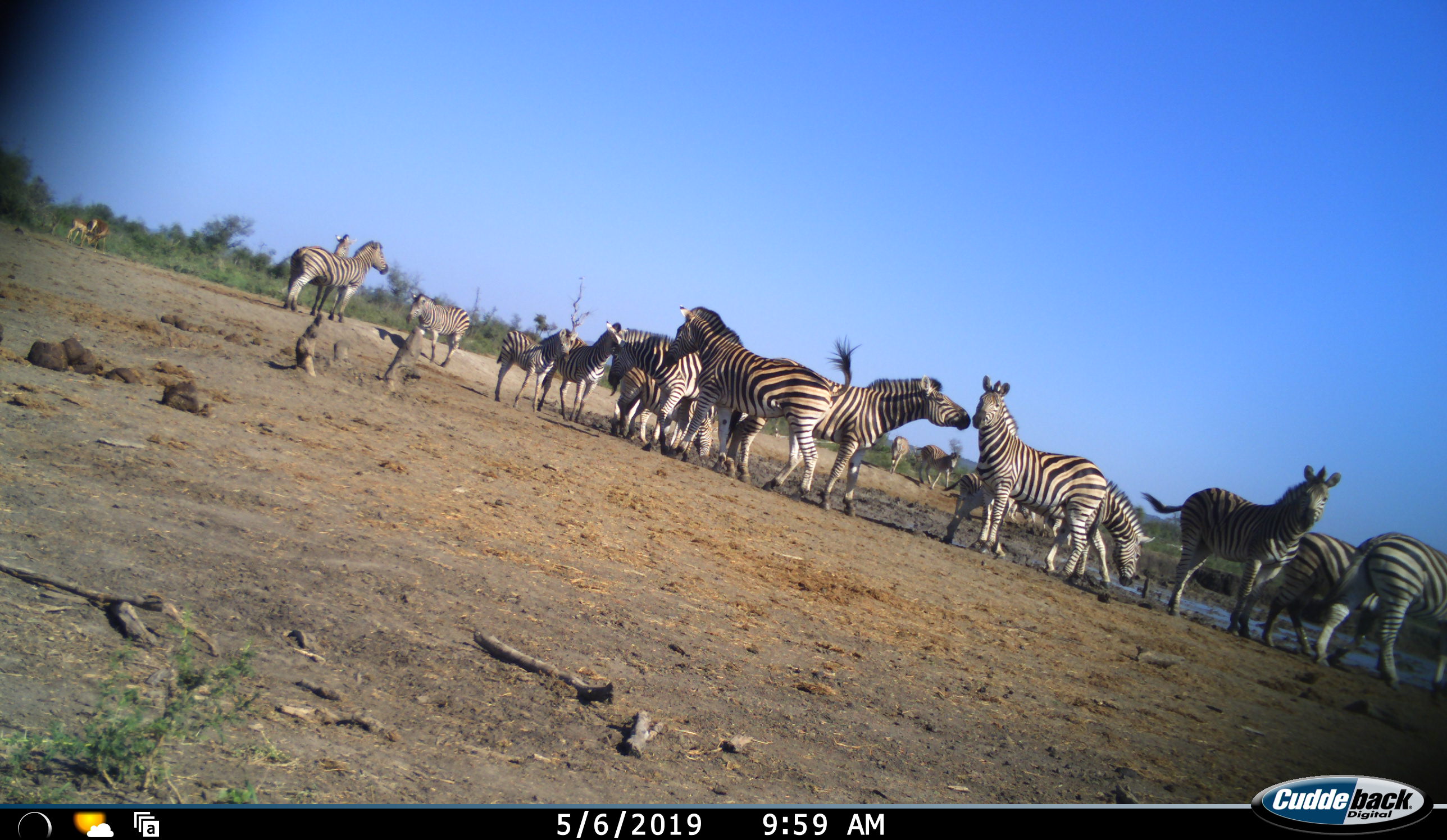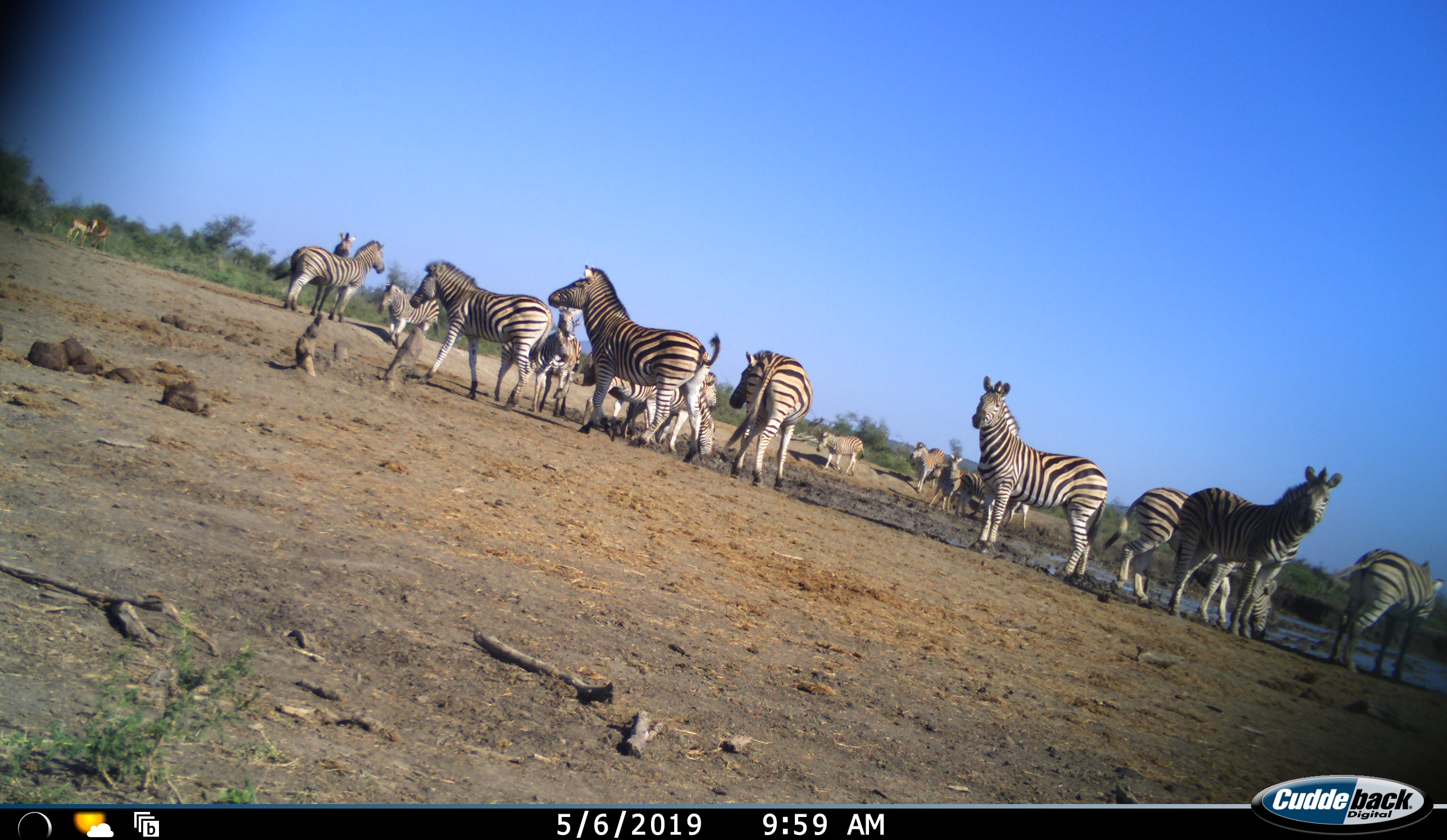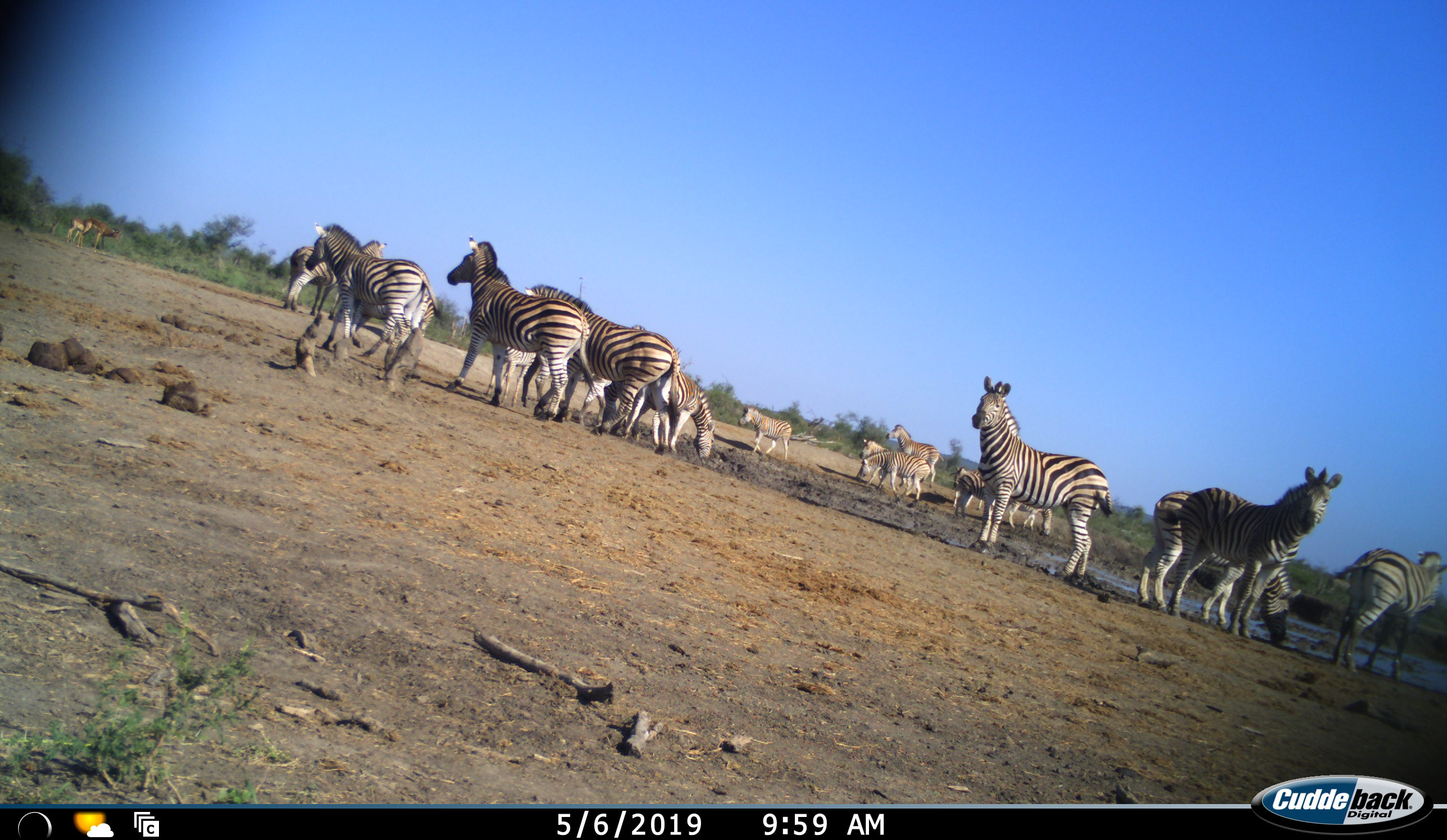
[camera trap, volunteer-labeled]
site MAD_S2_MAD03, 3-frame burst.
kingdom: Animalia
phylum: Chordata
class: Mammalia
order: Perissodactyla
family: Equidae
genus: Equus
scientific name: Equus quagga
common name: plains zebra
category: zebraplains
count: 11-50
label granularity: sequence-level